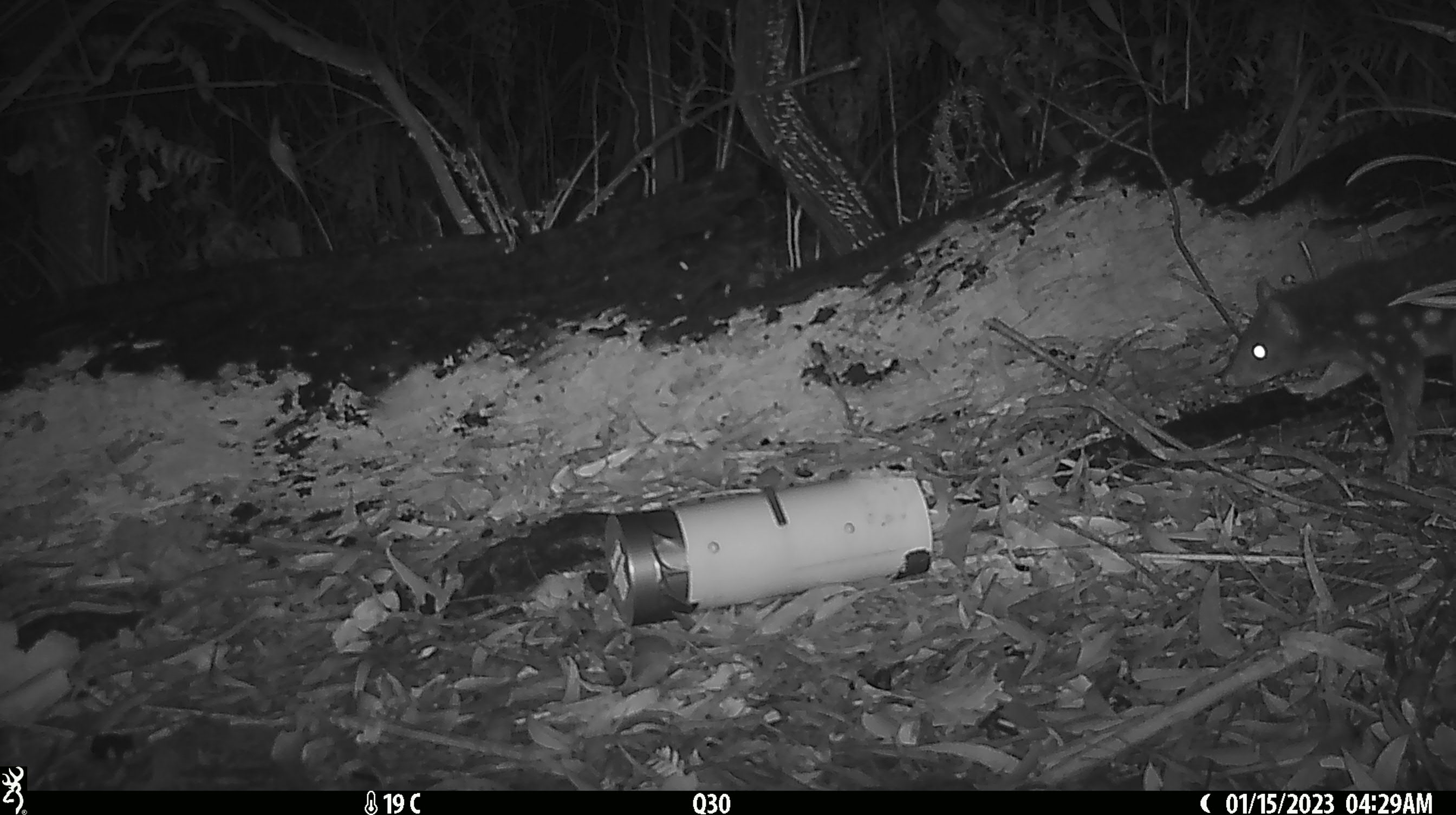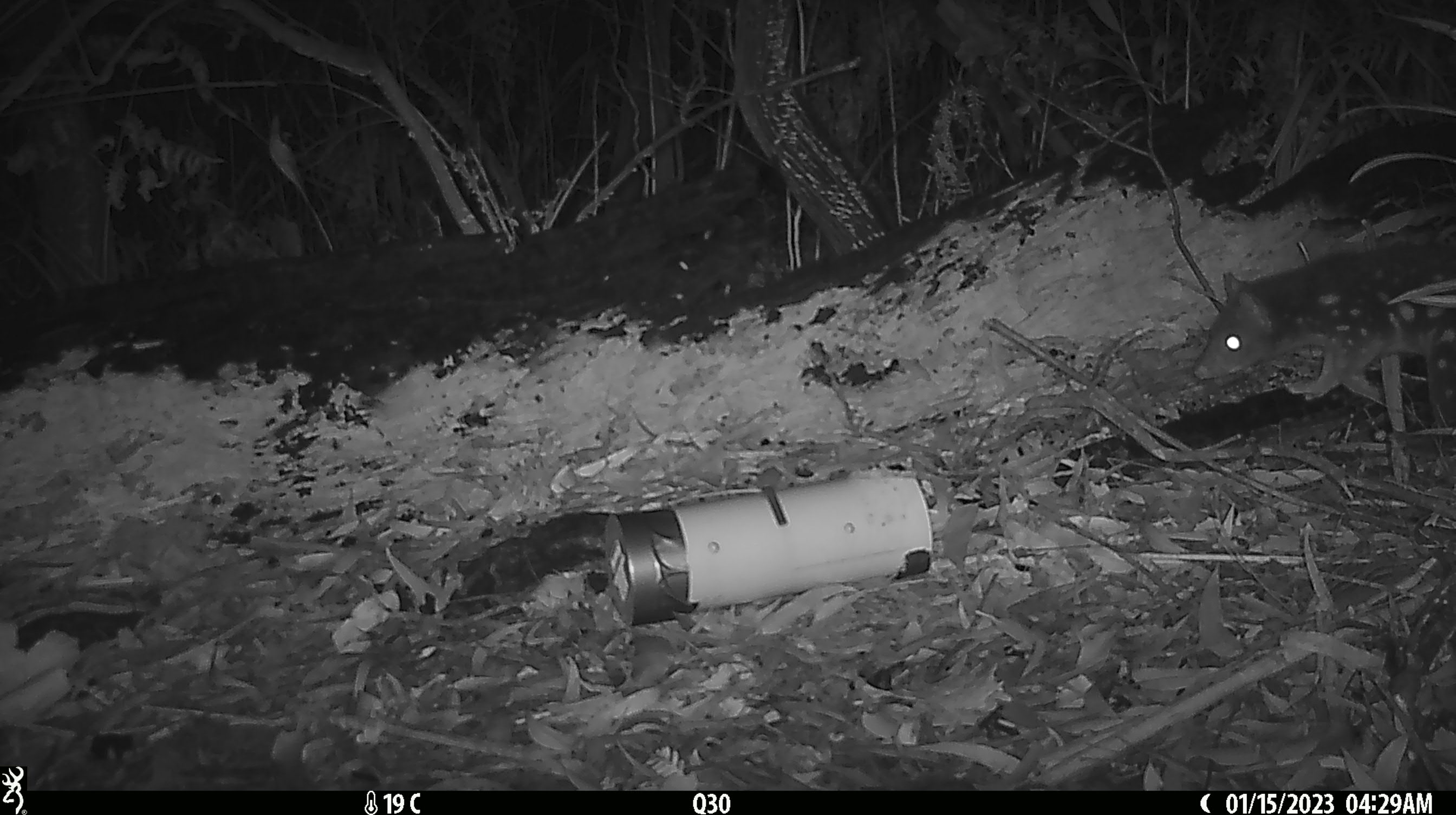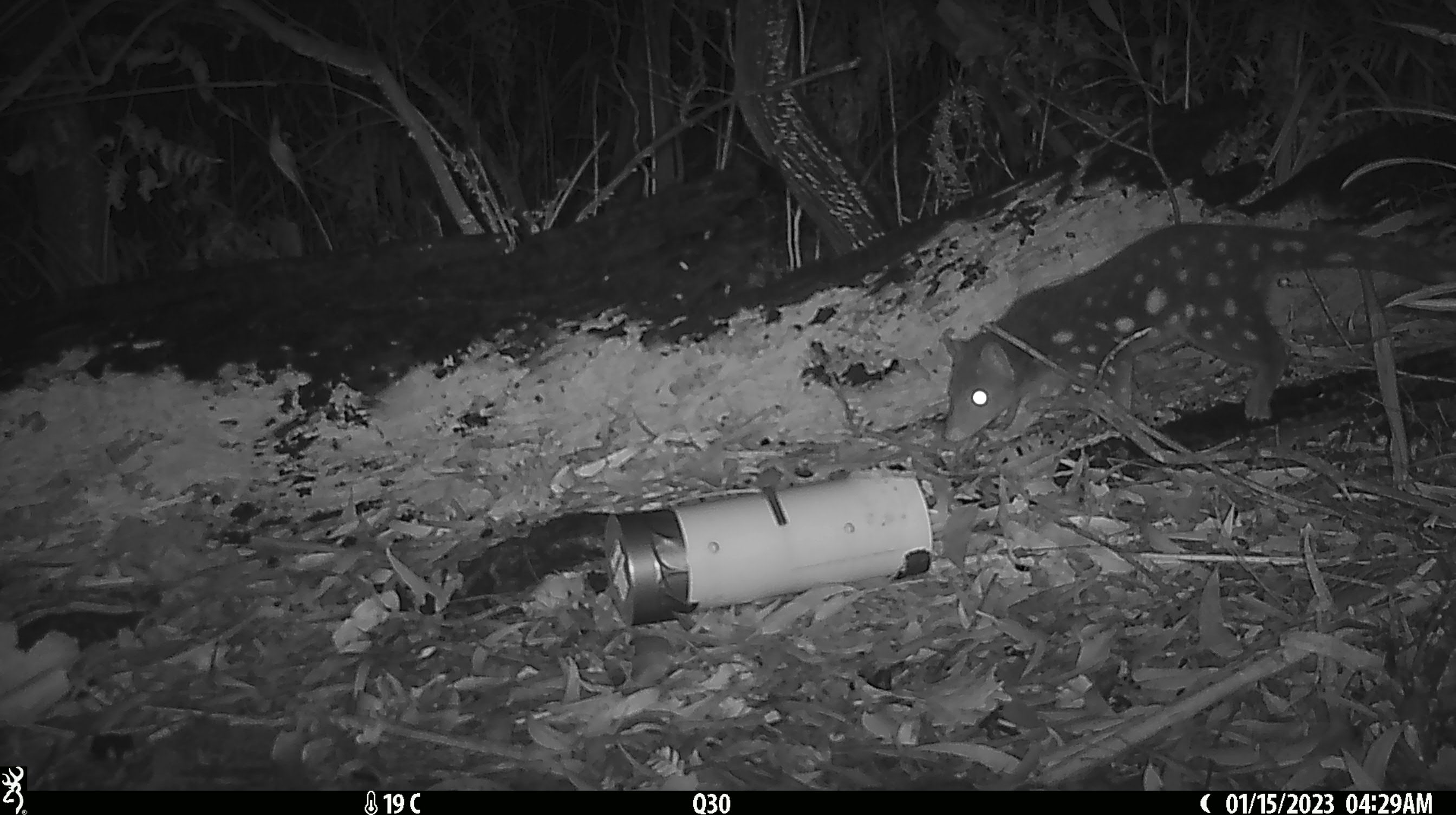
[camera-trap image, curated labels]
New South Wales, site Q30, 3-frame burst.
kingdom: Animalia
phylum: Chordata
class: Mammalia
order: Dasyuromorphia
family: Dasyuridae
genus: Dasyurus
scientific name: Dasyurus maculatus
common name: spotted-tailed quoll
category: quoll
Quoll (spotted-tailed quoll) (Dasyurus maculatus).